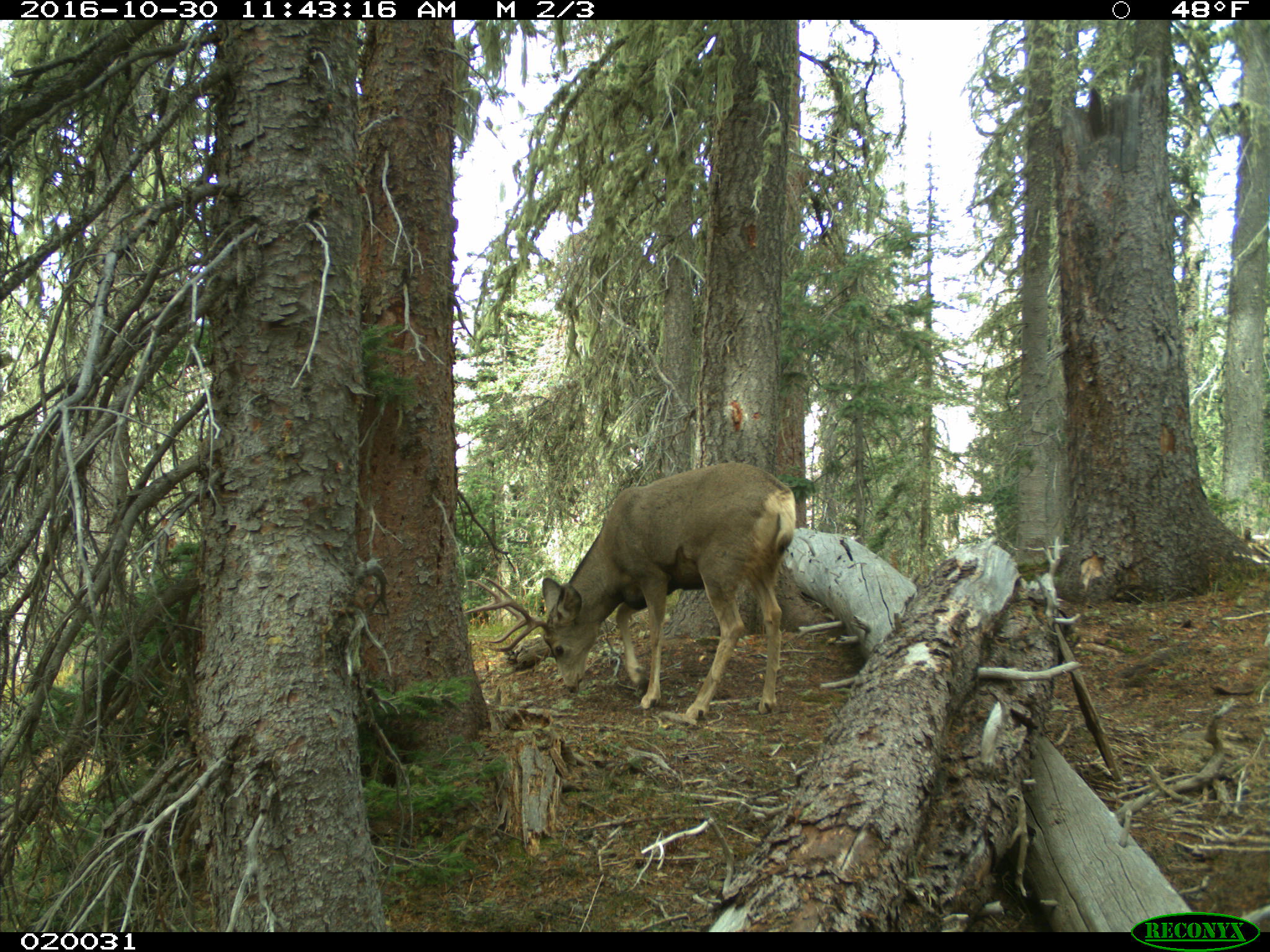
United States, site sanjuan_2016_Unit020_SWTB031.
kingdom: Animalia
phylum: Chordata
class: Mammalia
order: Artiodactyla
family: Cervidae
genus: Odocoileus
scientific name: Odocoileus hemionus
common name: mule deer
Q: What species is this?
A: Odocoileus hemionus (mule deer).